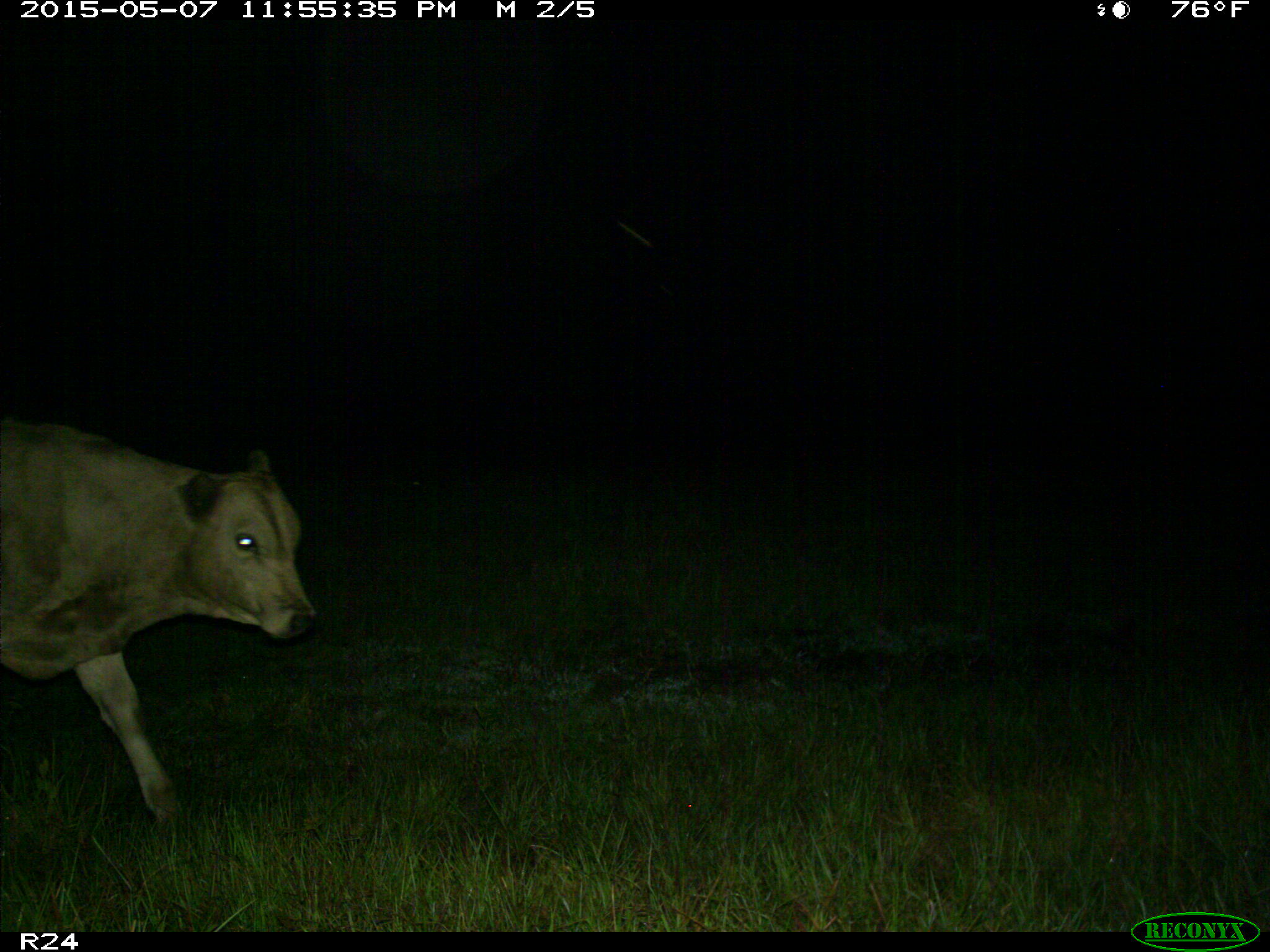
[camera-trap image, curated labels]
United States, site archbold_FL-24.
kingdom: Animalia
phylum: Chordata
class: Mammalia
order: Artiodactyla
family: Bovidae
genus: Bos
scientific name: Bos taurus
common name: domestic cow